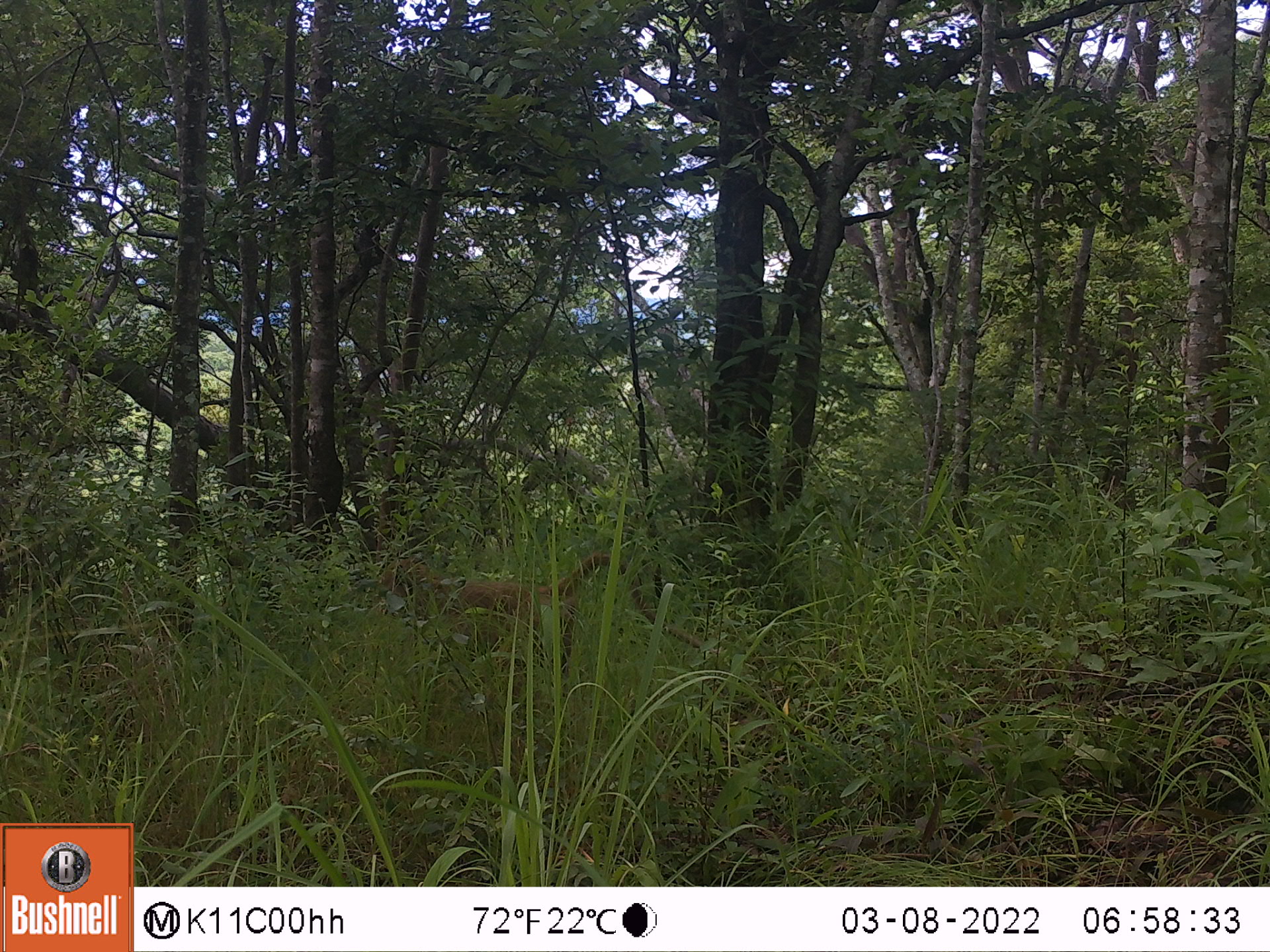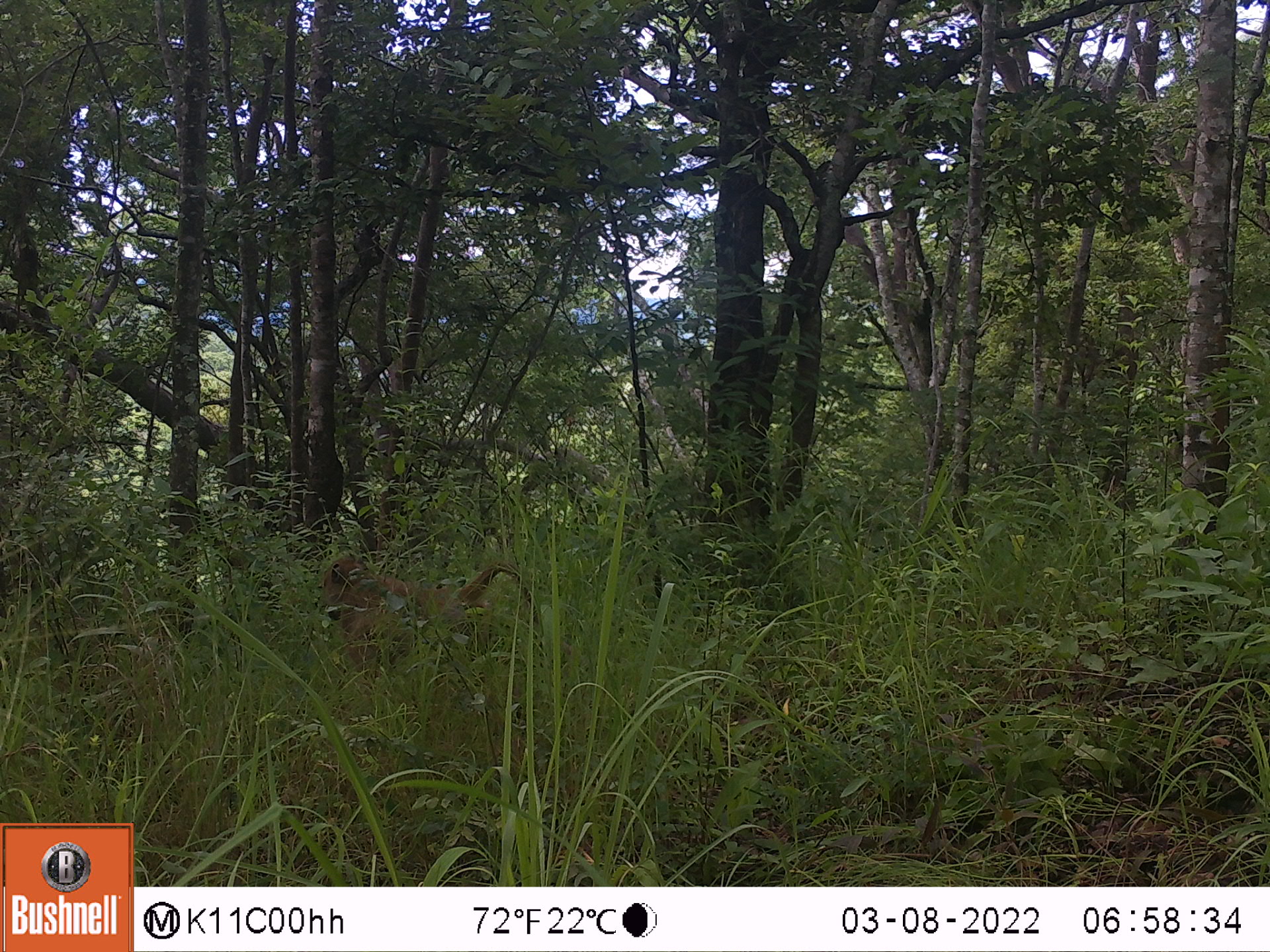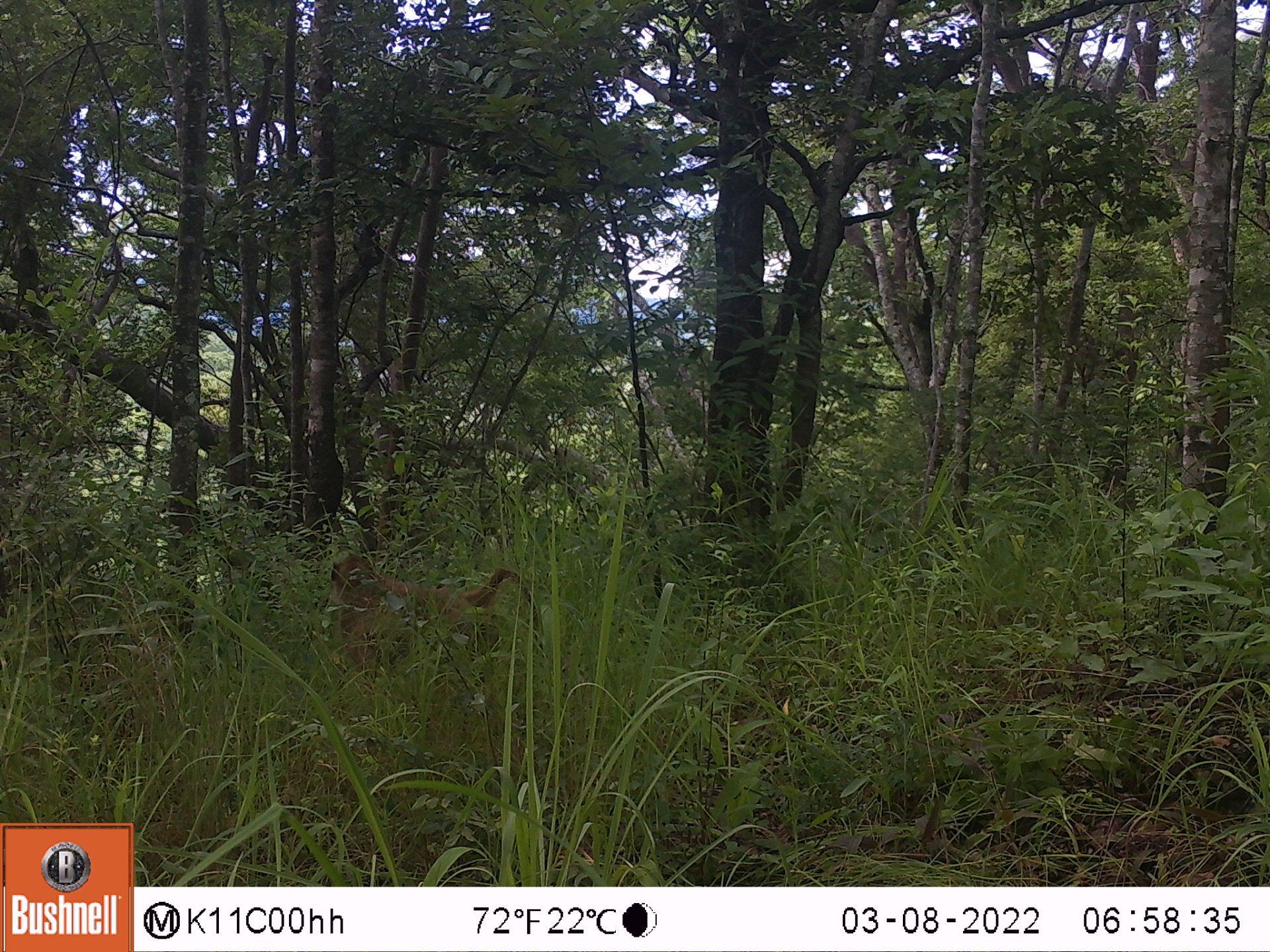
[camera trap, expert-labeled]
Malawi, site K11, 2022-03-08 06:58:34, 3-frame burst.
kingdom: Animalia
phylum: Chordata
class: Mammalia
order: Primates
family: Cercopithecidae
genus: Papio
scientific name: Papio cynocephalus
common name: yellow baboon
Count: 1.